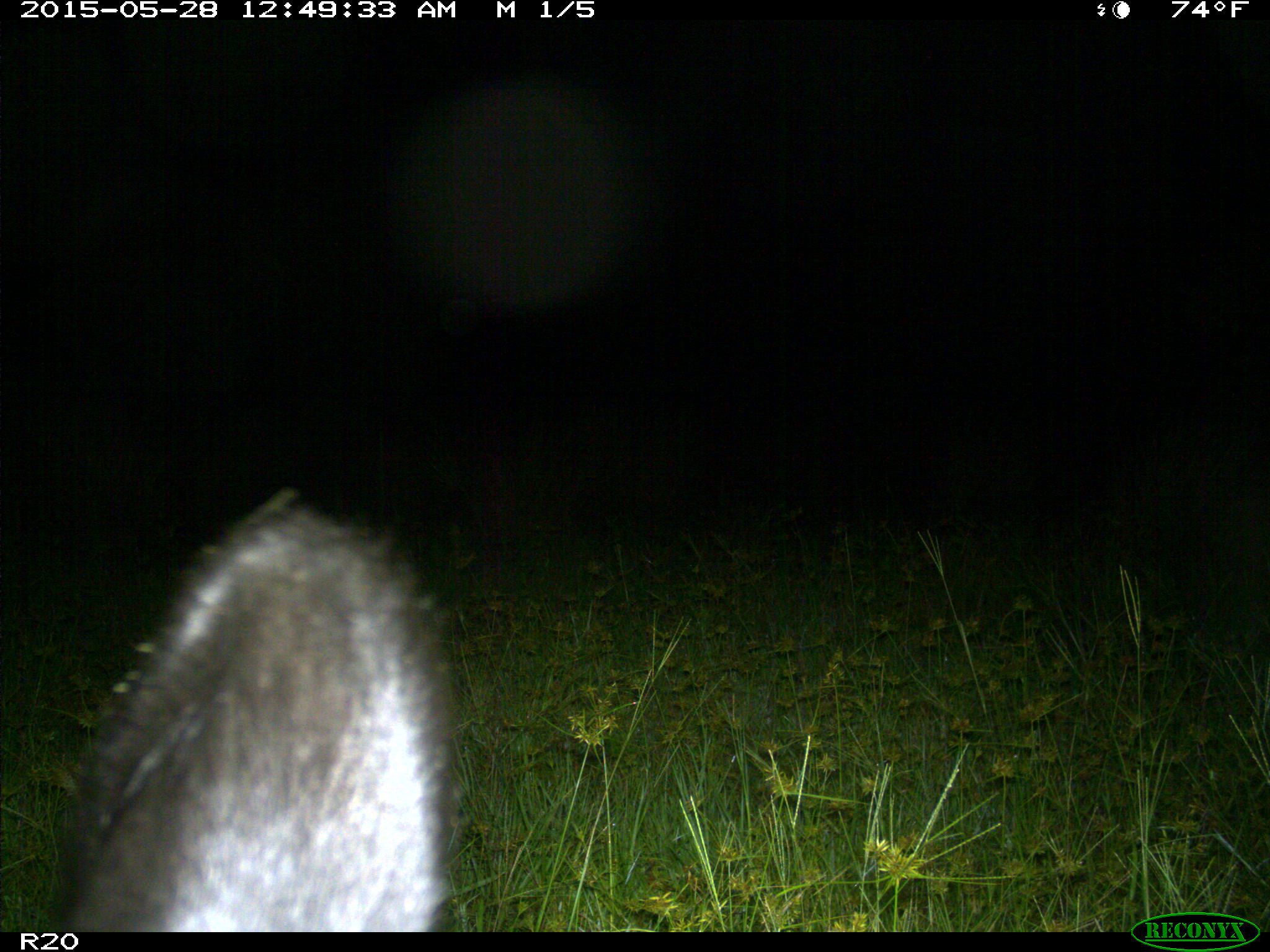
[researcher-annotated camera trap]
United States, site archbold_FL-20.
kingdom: Animalia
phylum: Chordata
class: Mammalia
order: Artiodactyla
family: Bovidae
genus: Bos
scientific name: Bos taurus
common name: domestic cow